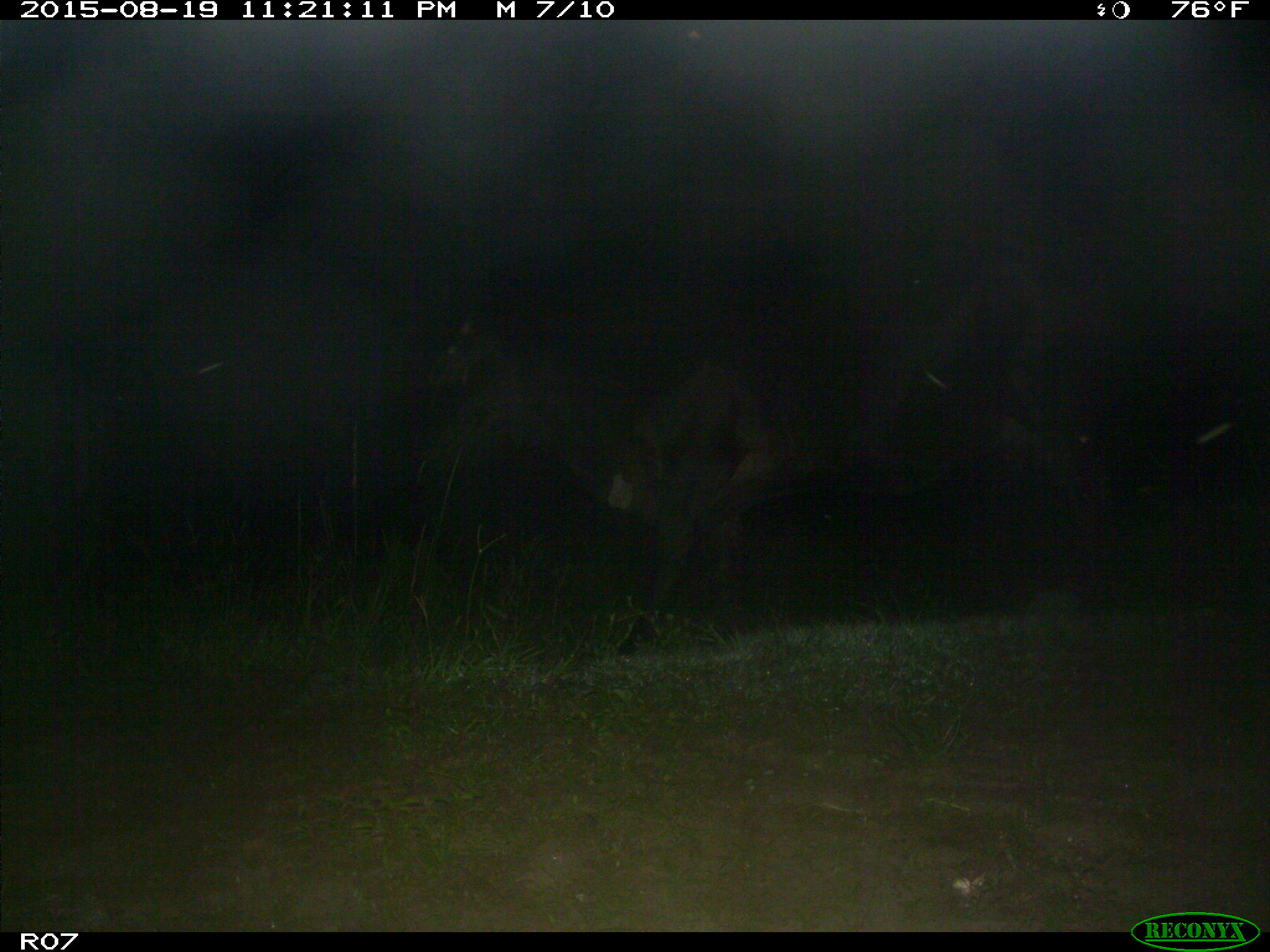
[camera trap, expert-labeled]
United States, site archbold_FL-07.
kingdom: Animalia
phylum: Chordata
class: Mammalia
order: Artiodactyla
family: Bovidae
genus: Bos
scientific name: Bos taurus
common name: domestic cow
Bos taurus (domestic cow).